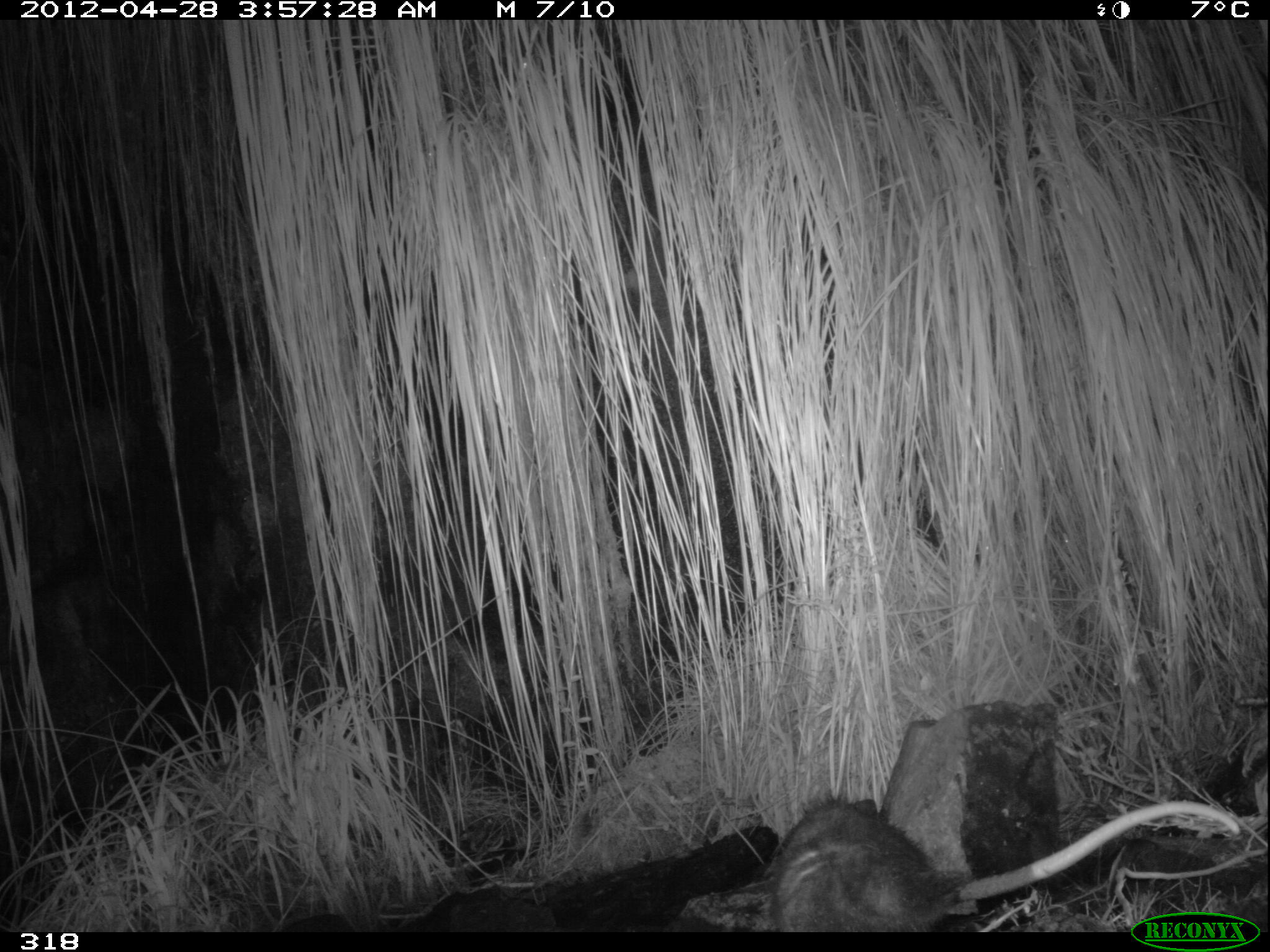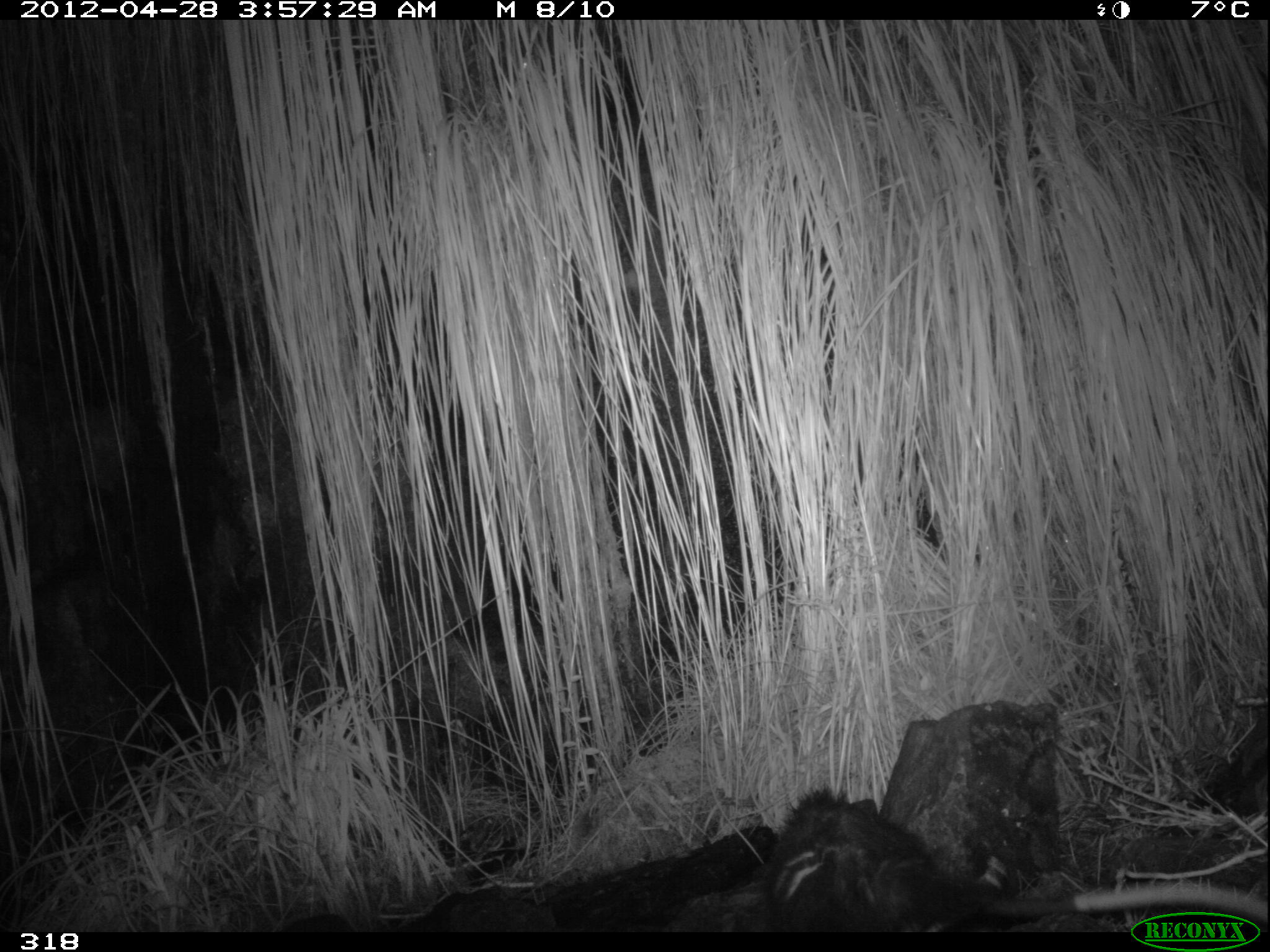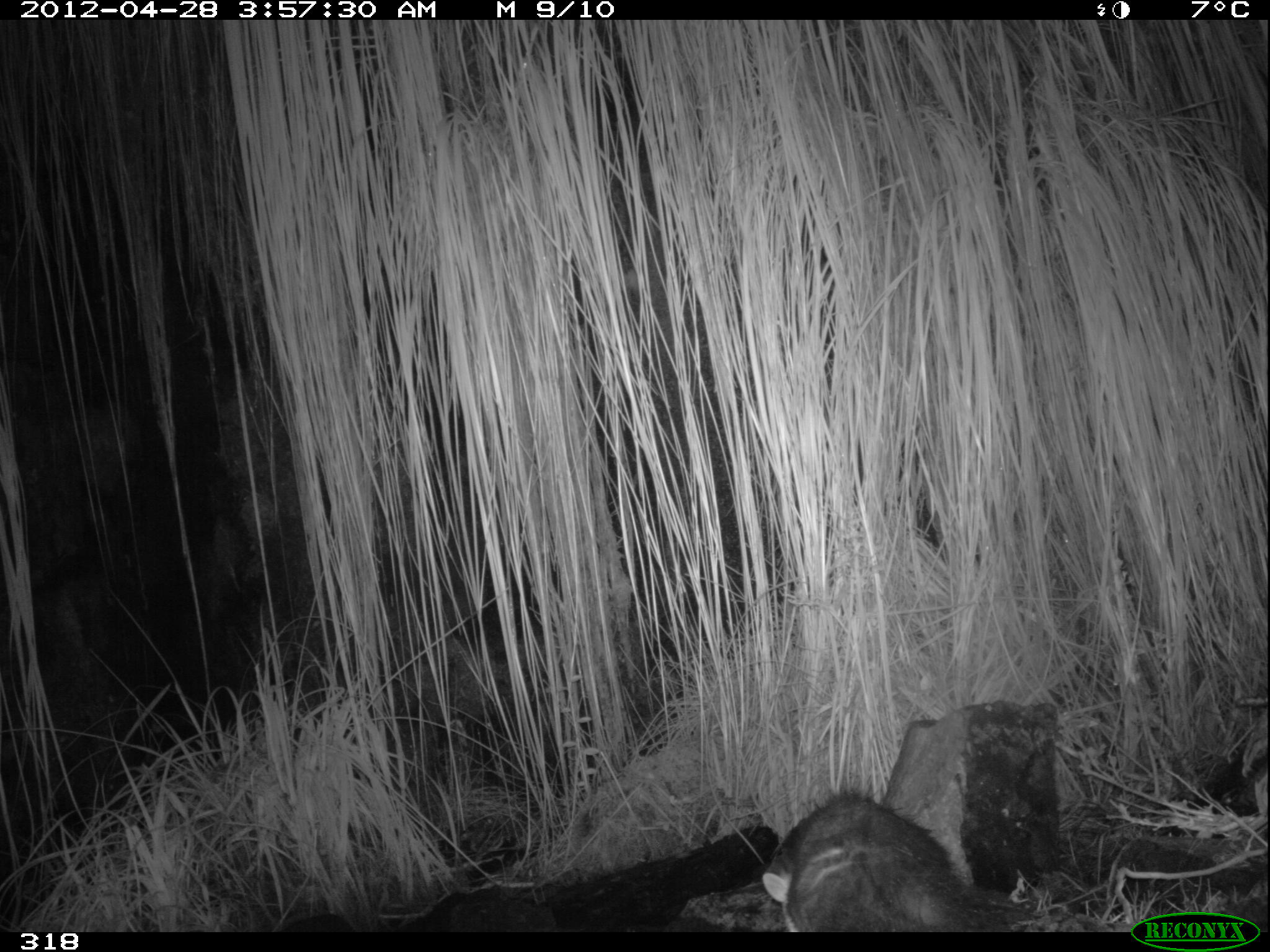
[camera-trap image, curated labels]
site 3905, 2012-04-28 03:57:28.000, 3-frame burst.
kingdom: Animalia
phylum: Chordata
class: Mammalia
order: Didelphimorphia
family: Didelphidae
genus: Didelphis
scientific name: Didelphis pernigra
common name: andean white-eared opossum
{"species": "Didelphis pernigra (andean white-eared opossum)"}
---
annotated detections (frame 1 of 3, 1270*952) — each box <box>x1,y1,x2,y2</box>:
didelphis pernigra: <box>755,790,1240,932</box>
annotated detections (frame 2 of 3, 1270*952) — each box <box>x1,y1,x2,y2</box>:
didelphis pernigra: <box>759,785,1266,932</box>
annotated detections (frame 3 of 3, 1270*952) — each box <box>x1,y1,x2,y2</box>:
didelphis pernigra: <box>762,790,1033,932</box>